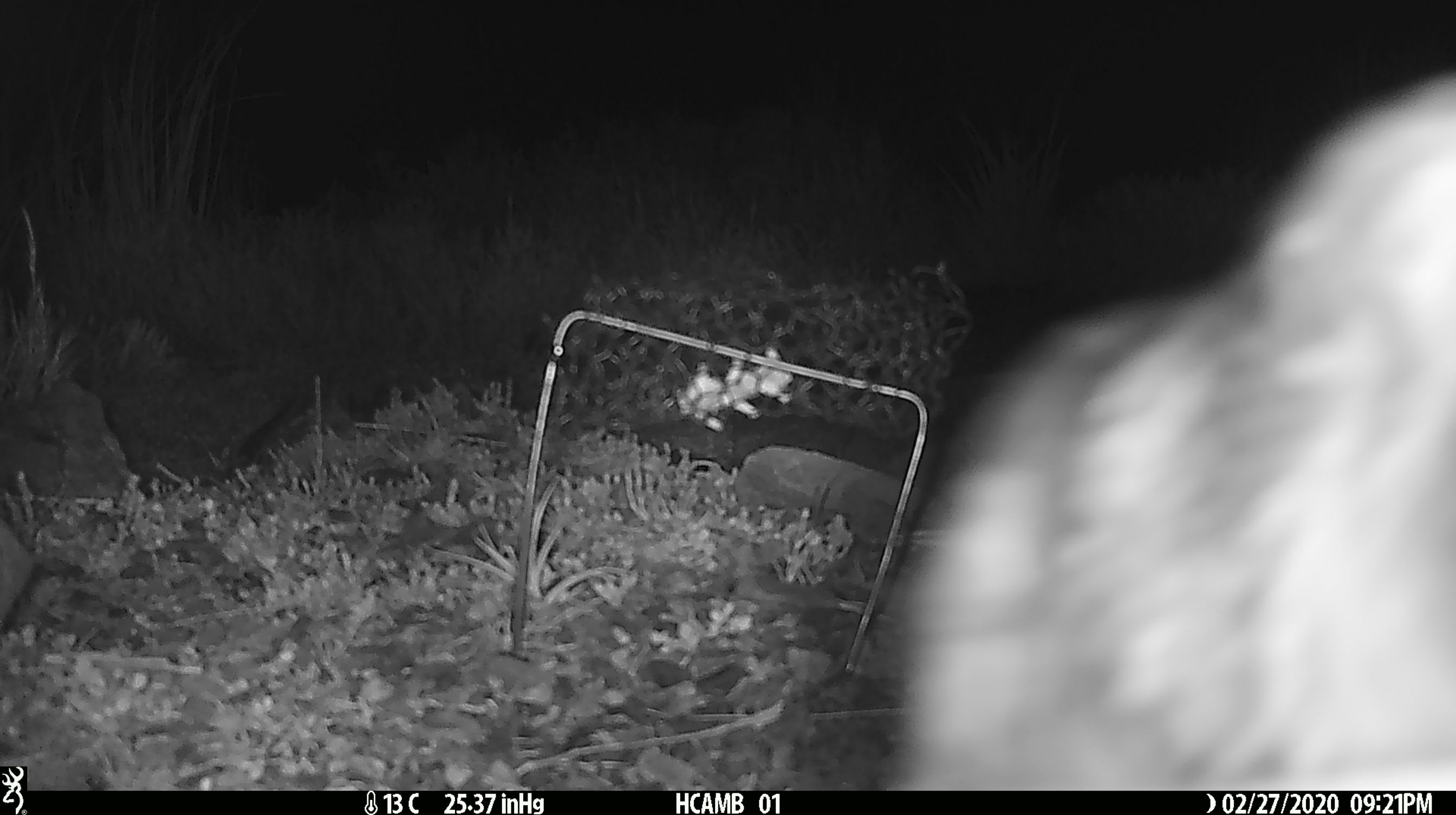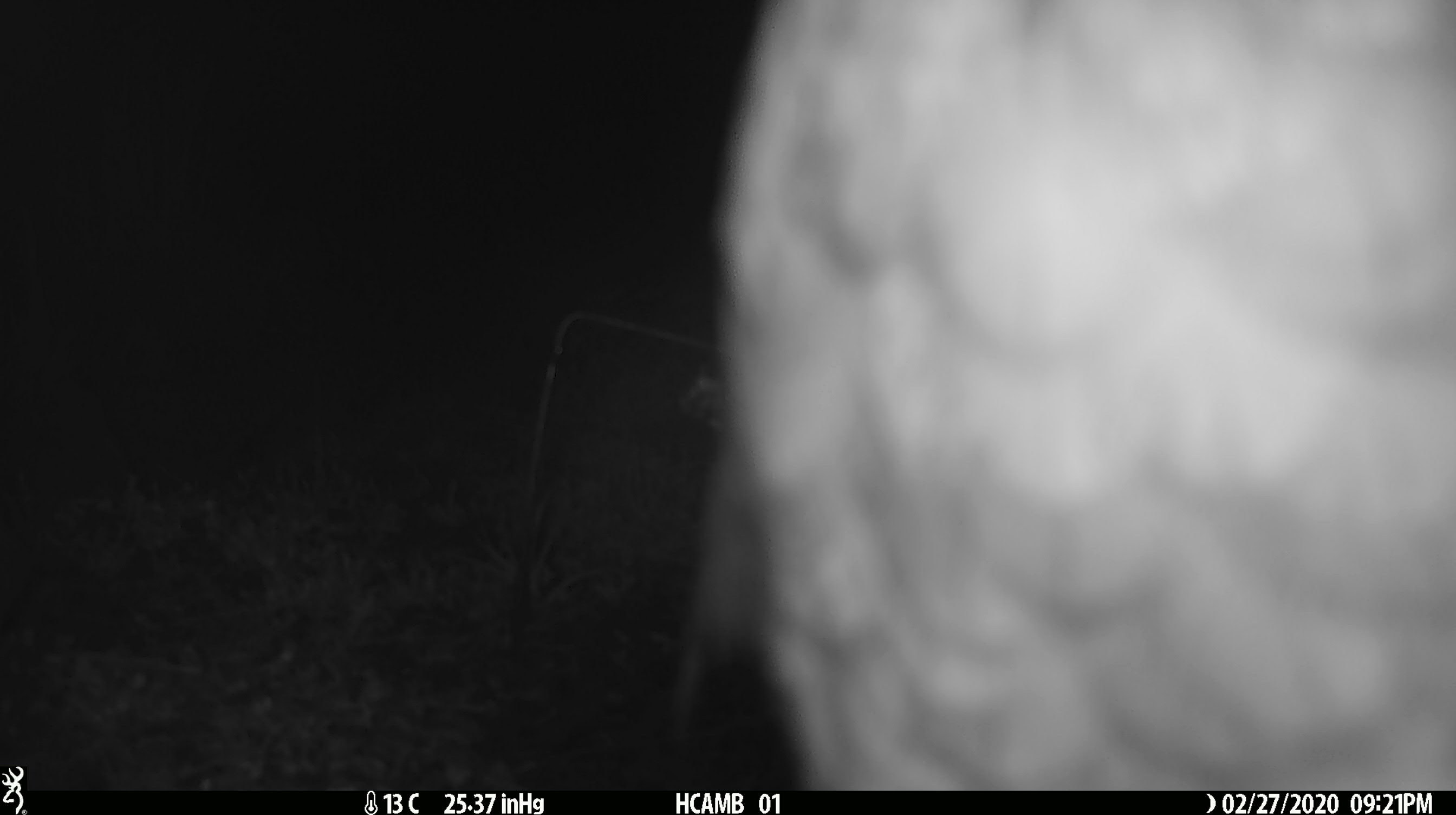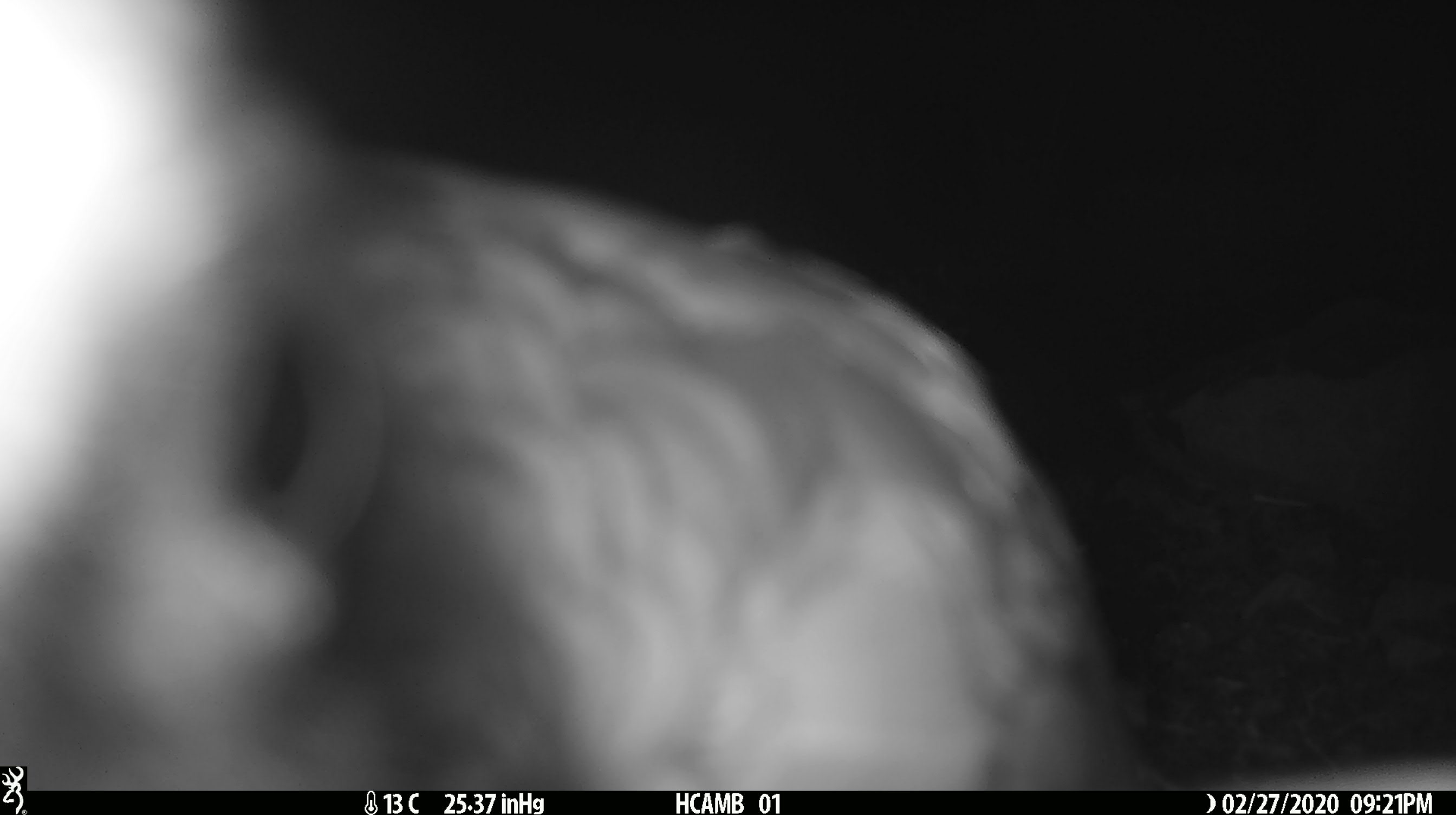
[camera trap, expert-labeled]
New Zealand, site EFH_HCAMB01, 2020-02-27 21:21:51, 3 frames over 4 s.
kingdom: Animalia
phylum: Chordata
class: Aves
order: Psittaciformes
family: Strigopidae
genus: Nestor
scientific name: Nestor notabilis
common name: kea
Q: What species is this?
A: Kea (Nestor notabilis).